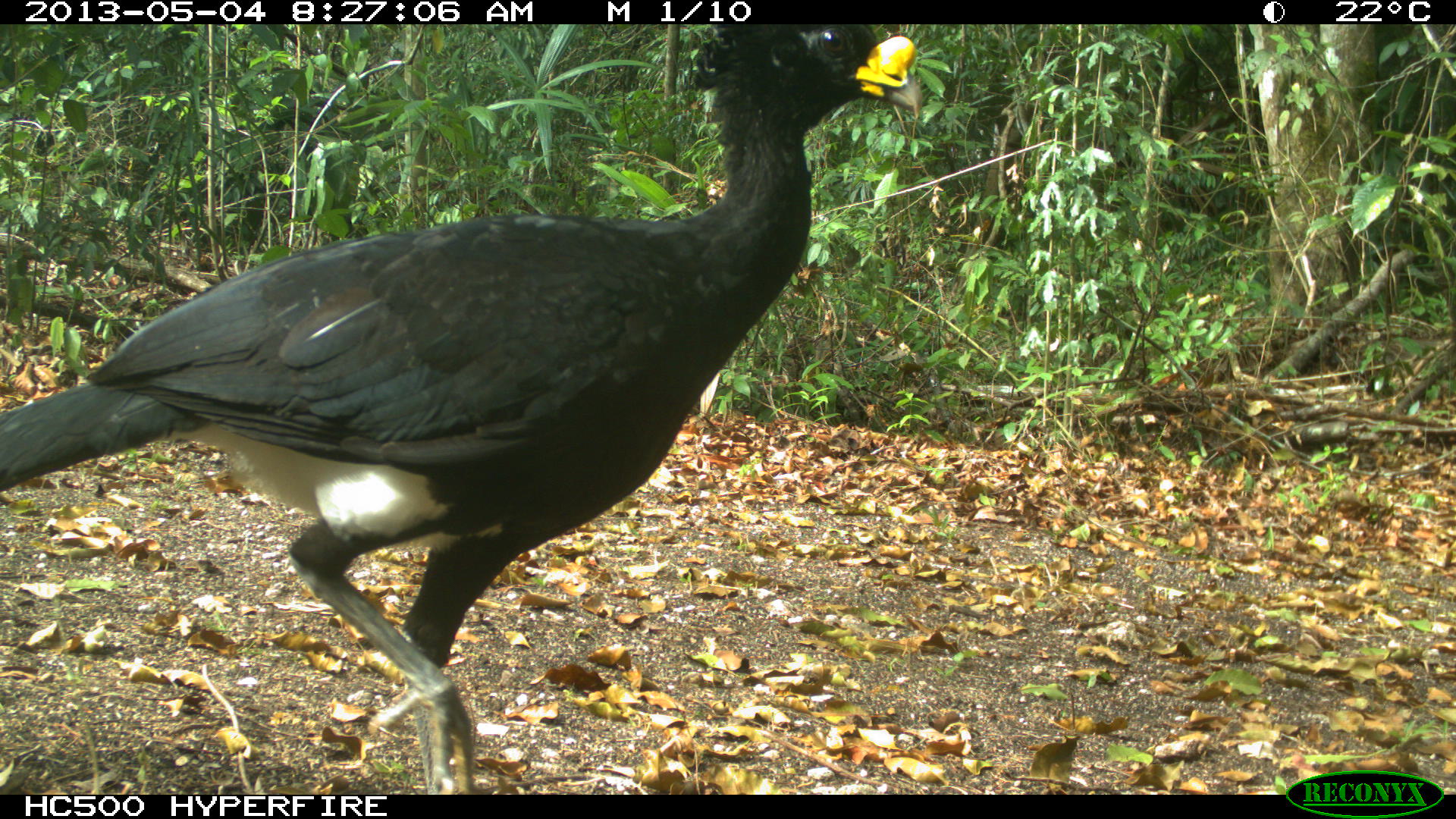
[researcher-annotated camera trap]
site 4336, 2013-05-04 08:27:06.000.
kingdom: Animalia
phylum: Chordata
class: Aves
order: Galliformes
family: Cracidae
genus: Crax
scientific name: Crax rubra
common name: great curassow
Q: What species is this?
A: Crax rubra (great curassow).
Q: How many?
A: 1.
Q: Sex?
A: Male.